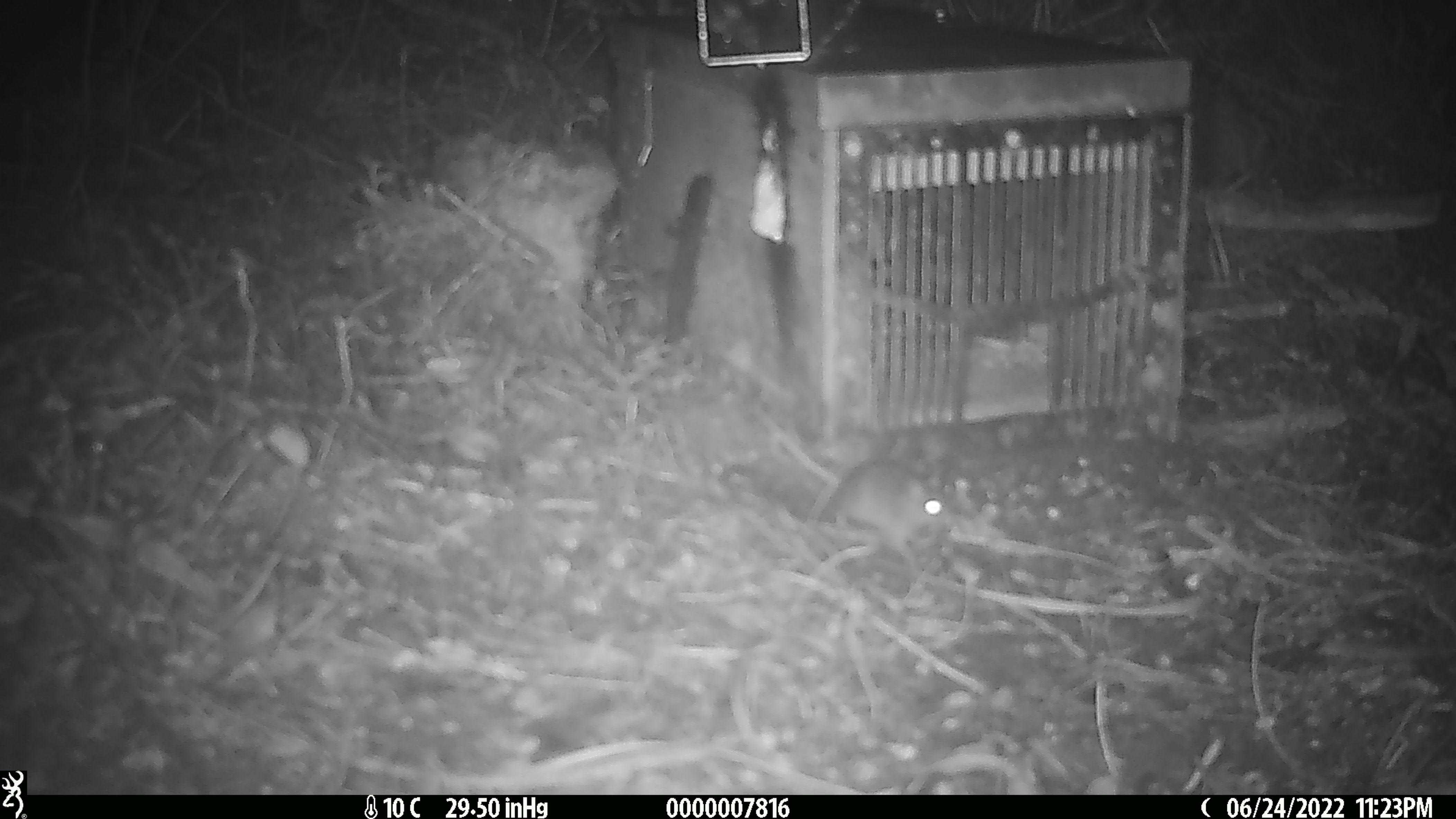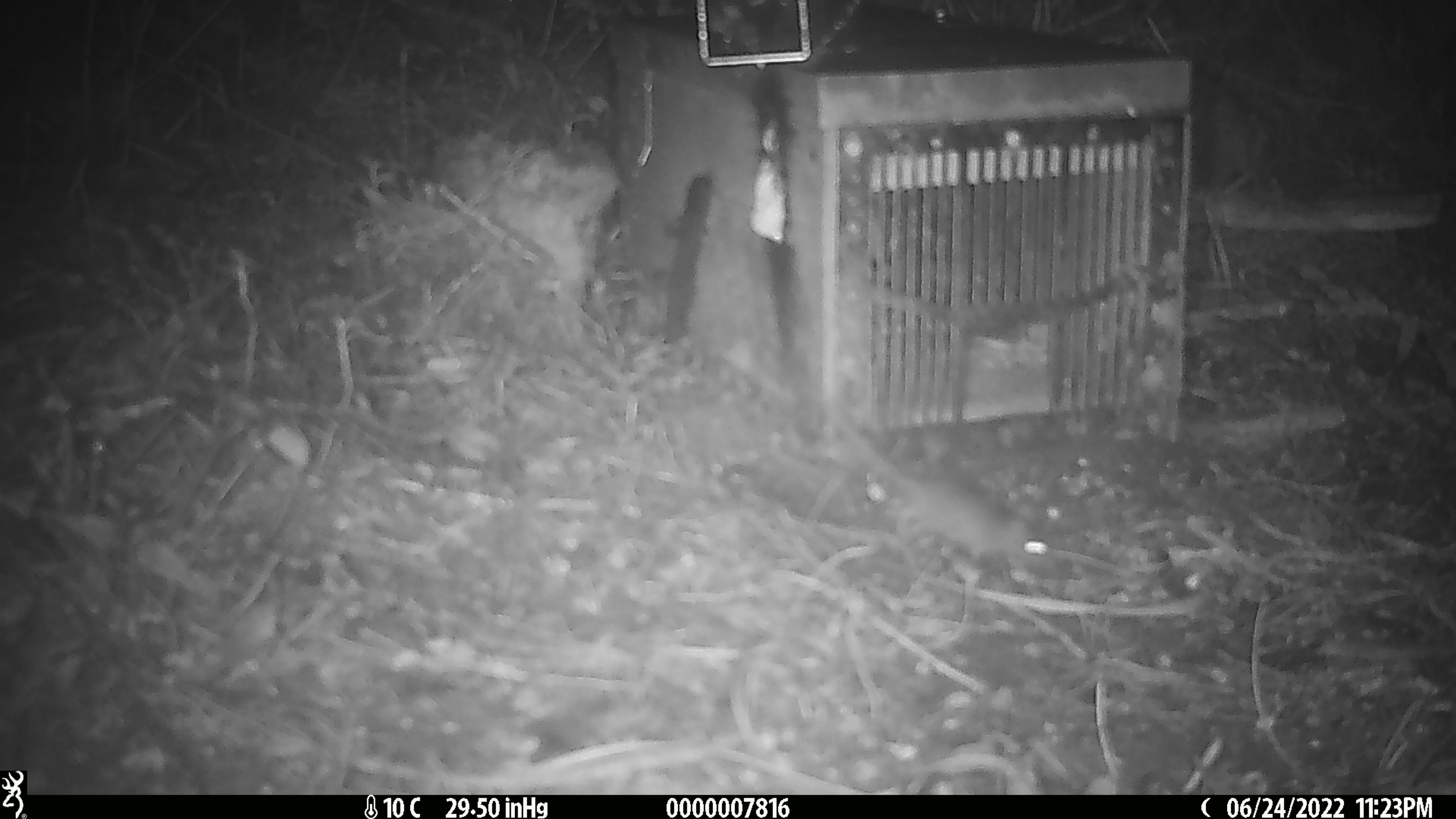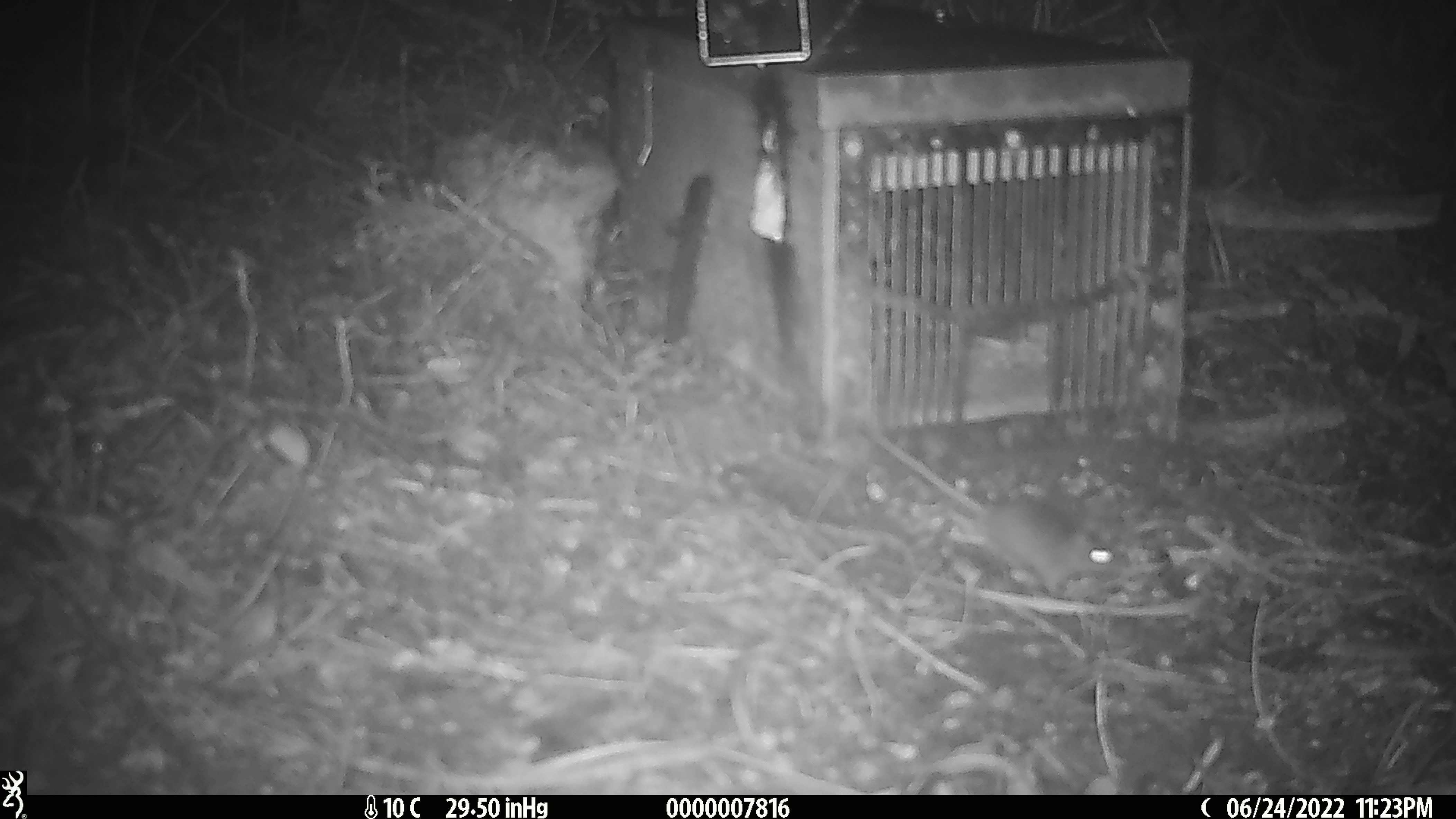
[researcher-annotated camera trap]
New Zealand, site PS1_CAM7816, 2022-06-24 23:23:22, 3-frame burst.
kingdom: Animalia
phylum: Chordata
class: Mammalia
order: Rodentia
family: Muridae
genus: Mus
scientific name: Mus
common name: mouse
Mouse (Mus).